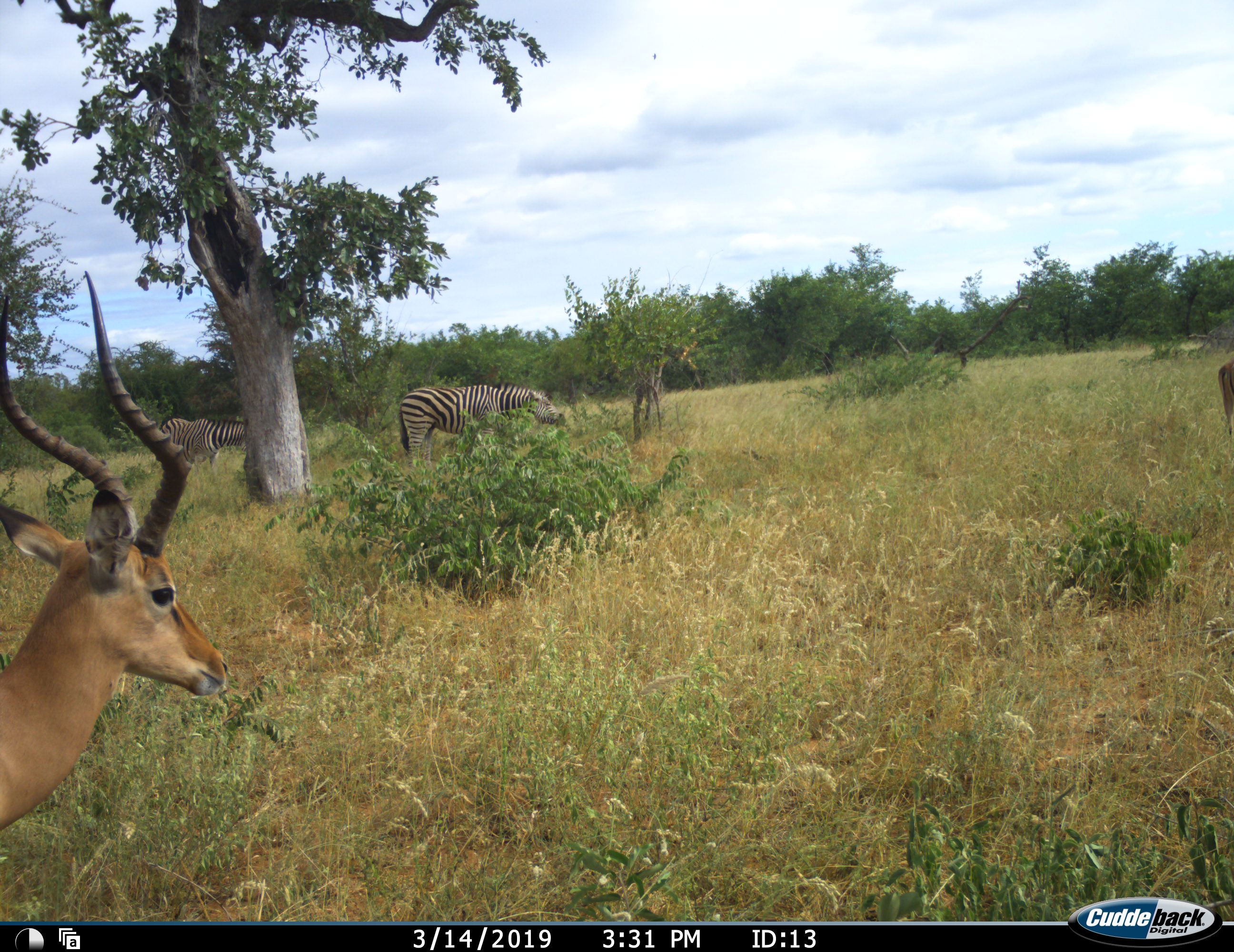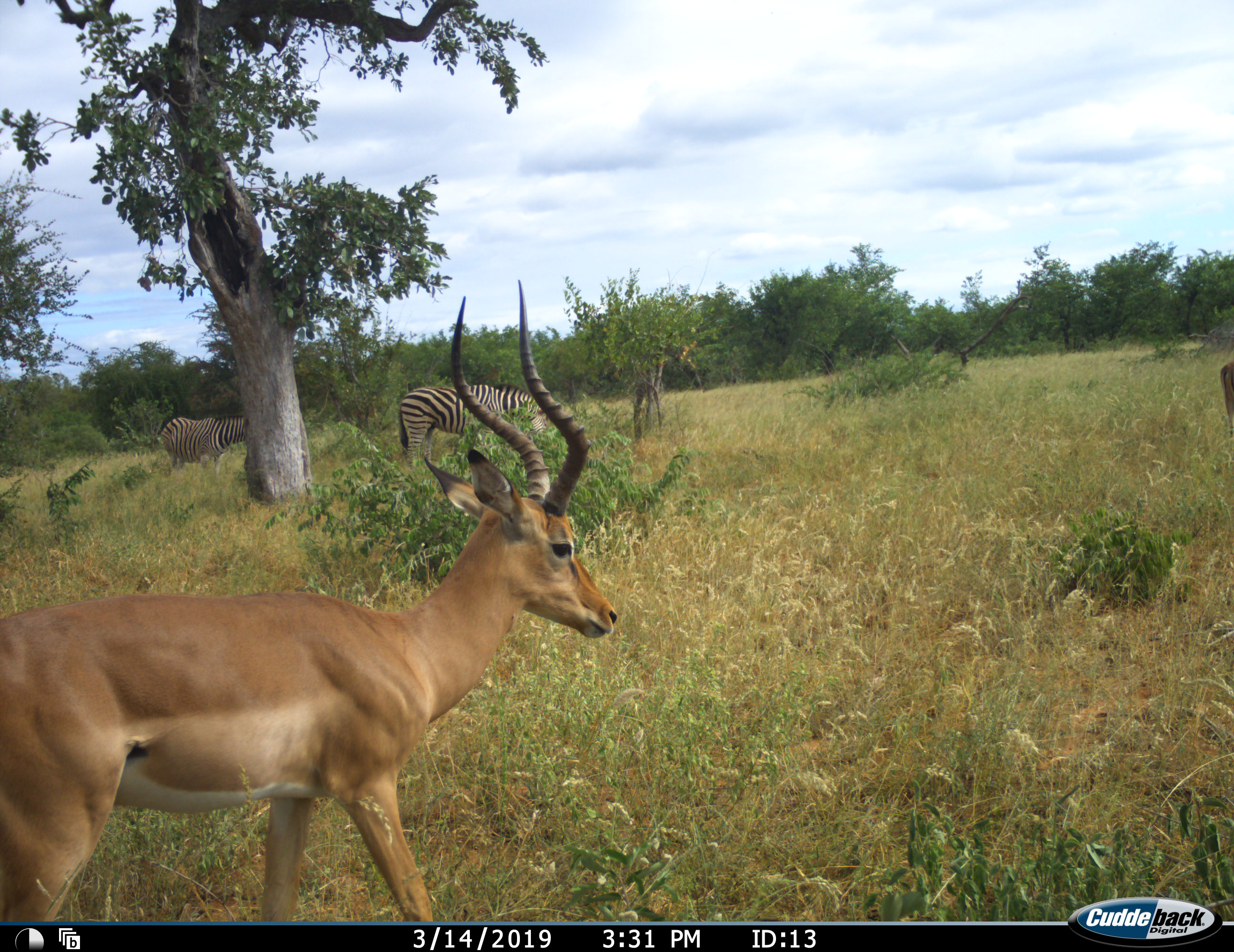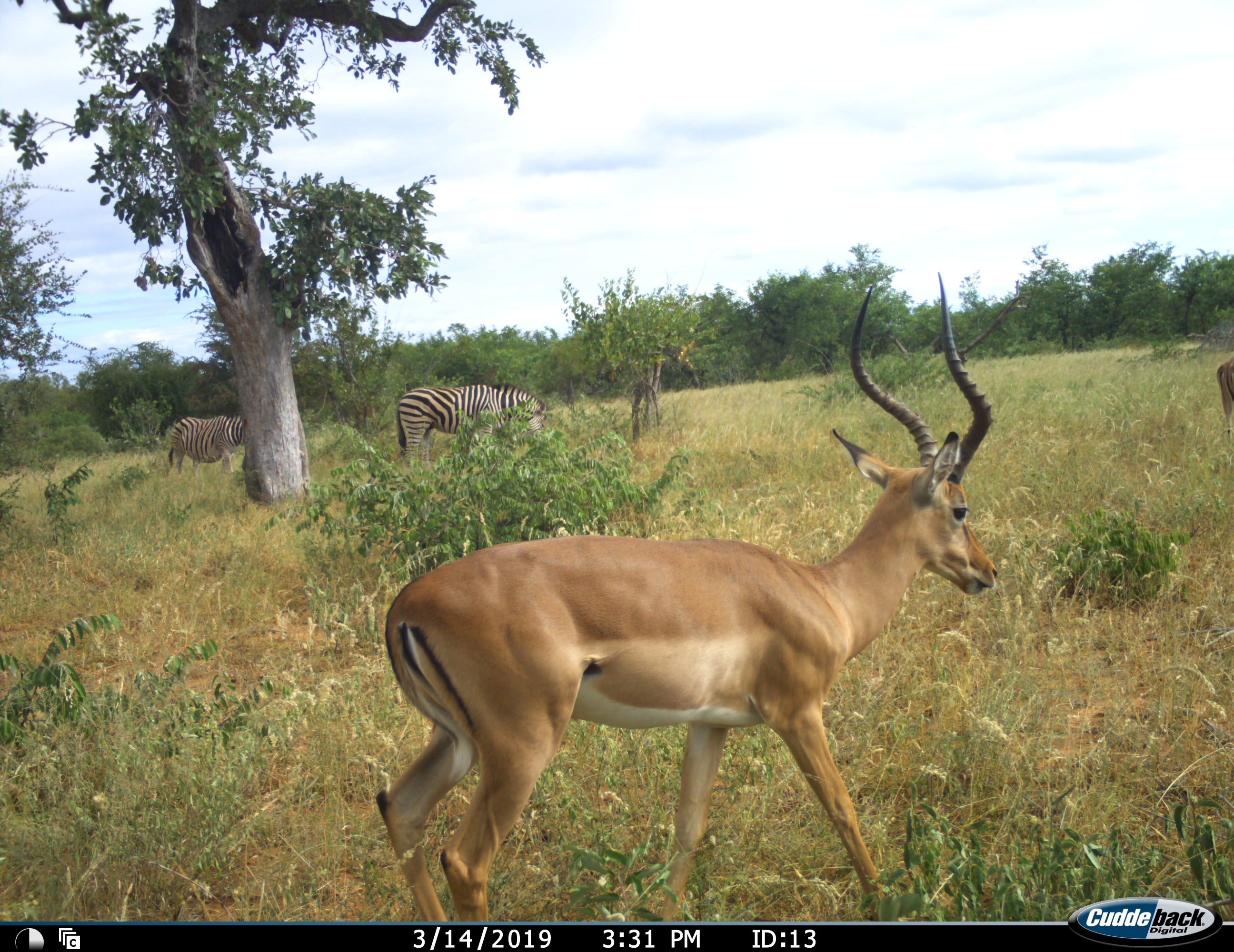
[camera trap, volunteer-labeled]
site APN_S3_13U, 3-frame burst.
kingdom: Animalia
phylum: Chordata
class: Mammalia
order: Artiodactyla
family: Bovidae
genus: Aepyceros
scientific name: Aepyceros melampus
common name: impala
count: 1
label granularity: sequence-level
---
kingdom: Animalia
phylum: Chordata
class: Mammalia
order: Perissodactyla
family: Equidae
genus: Equus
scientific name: Equus quagga burchellii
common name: burchell's zebra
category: zebraburchells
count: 2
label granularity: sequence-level